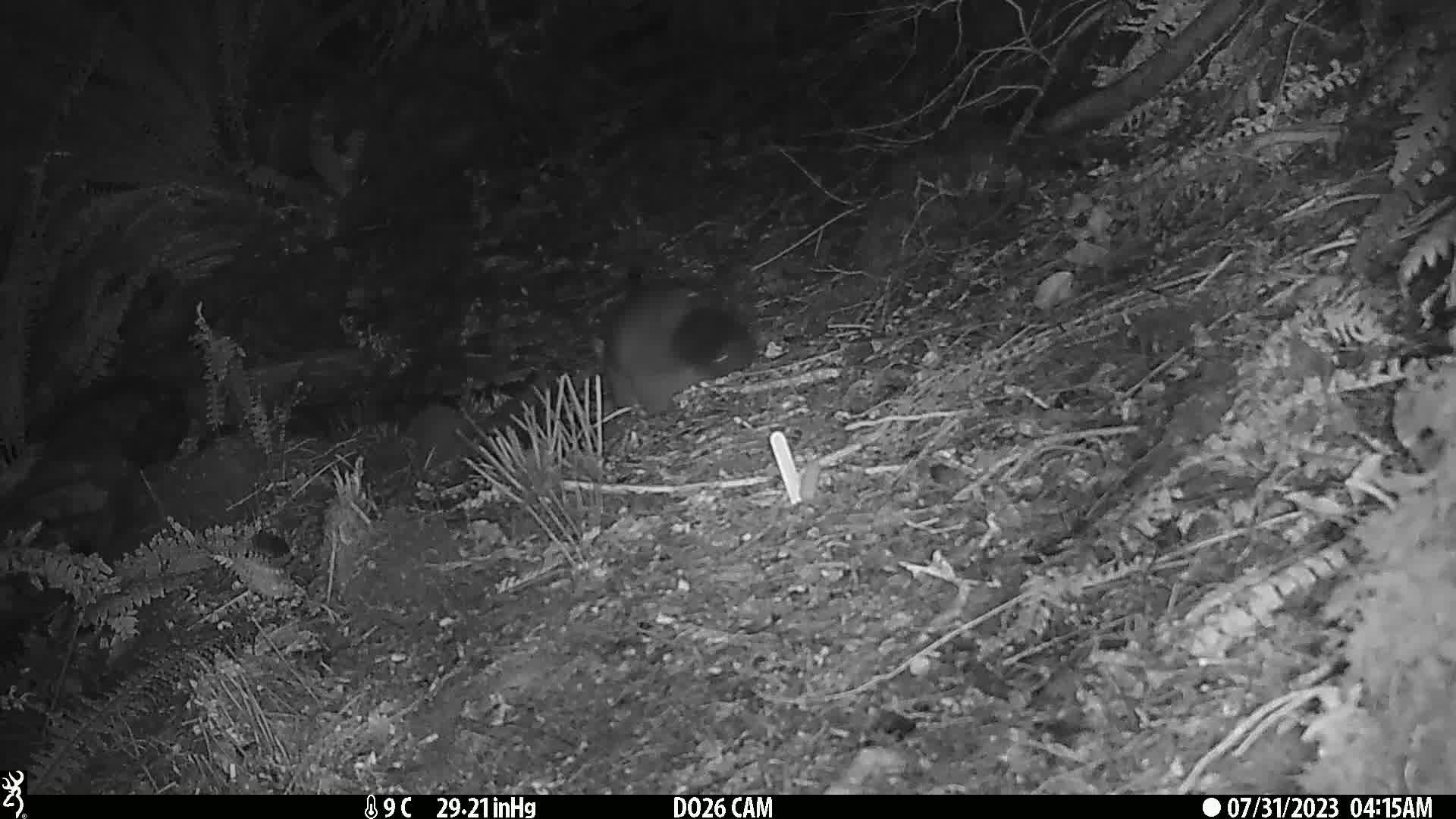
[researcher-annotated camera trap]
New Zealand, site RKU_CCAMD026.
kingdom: Animalia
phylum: Chordata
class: Mammalia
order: Diprotodontia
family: Phalangeridae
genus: Trichosurus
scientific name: Trichosurus vulpecula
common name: common brushtail possum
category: possum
Possum (common brushtail possum) (Trichosurus vulpecula).